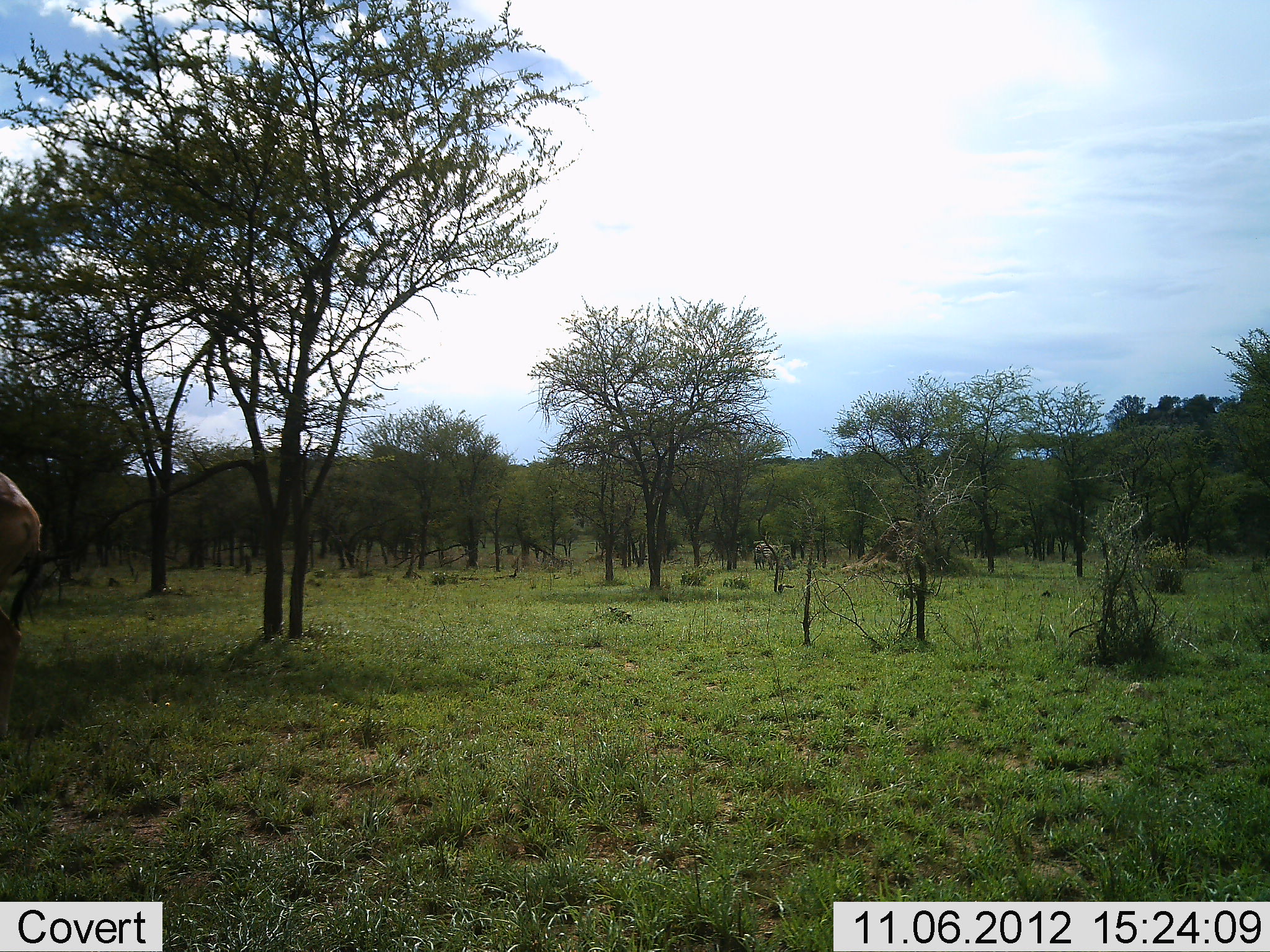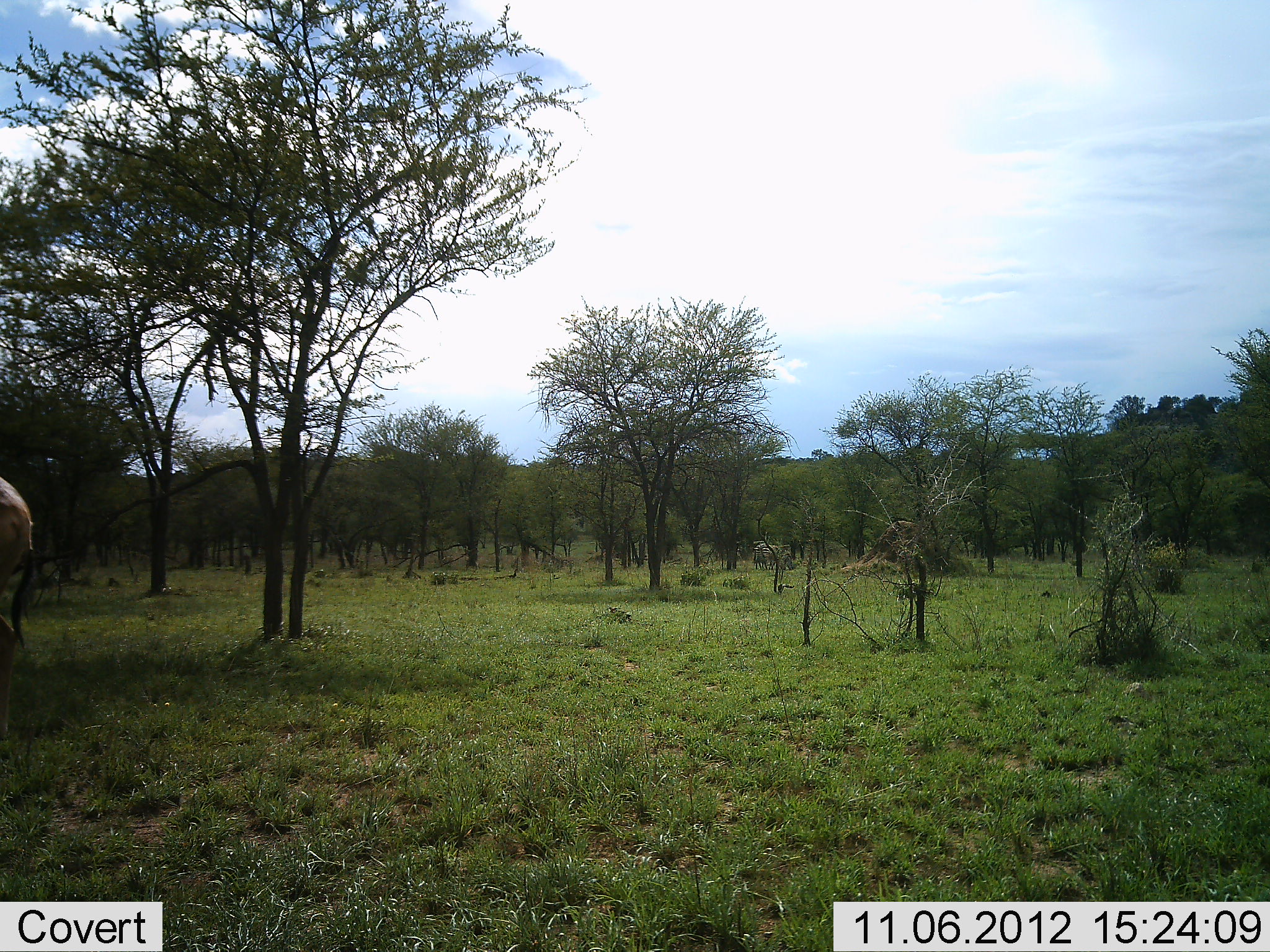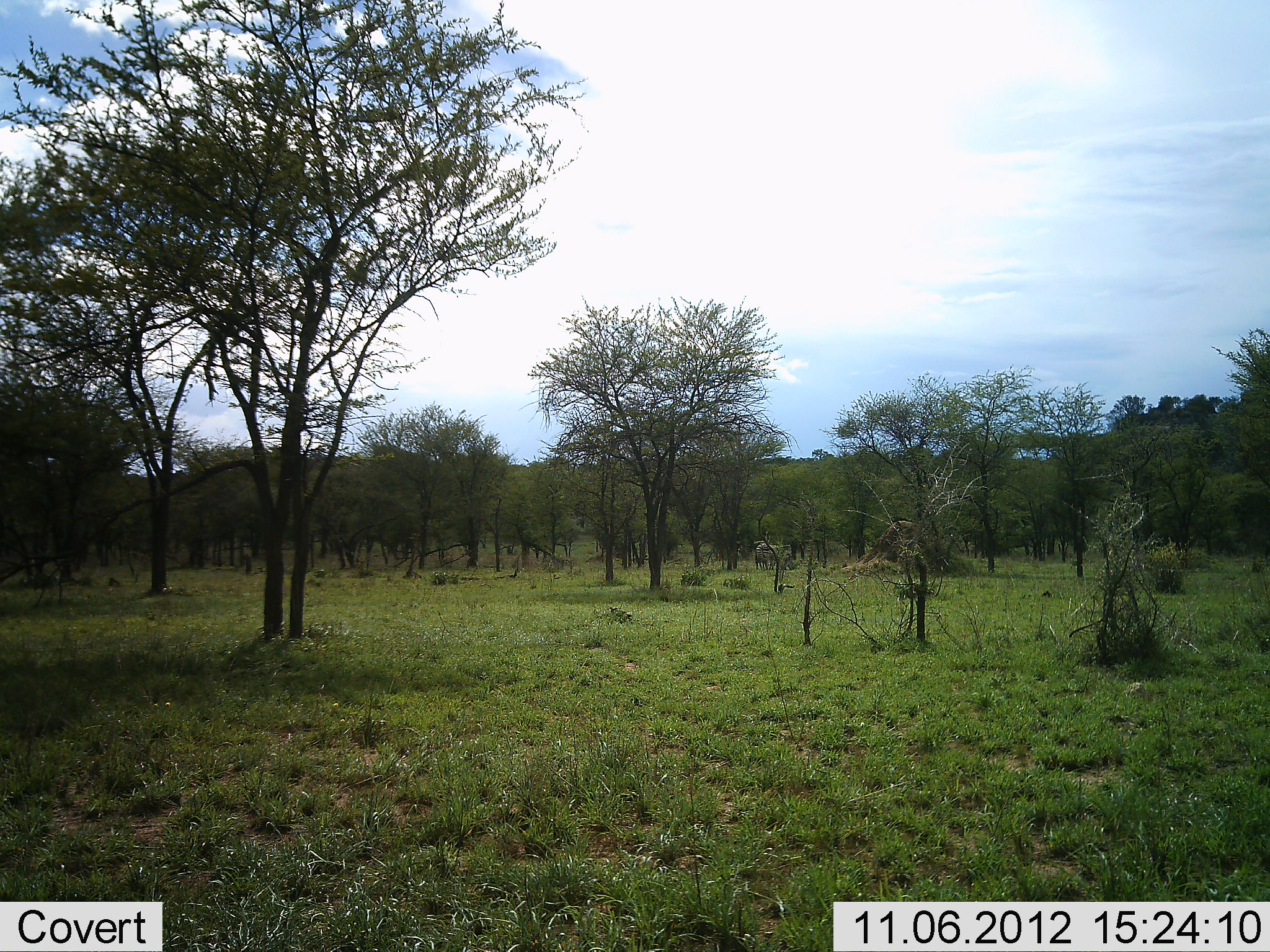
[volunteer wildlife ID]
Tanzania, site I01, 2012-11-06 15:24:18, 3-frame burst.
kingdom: Animalia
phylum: Chordata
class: Mammalia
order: Artiodactyla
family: Bovidae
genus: Alcelaphus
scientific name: Alcelaphus buselaphus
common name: hartebeest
Hartebeest (Alcelaphus buselaphus), count 1. Behavior (volunteer vote fractions): standing 14%, resting 0%, moving 86%, interacting 0%. Young present (vote fraction): 0%. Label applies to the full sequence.